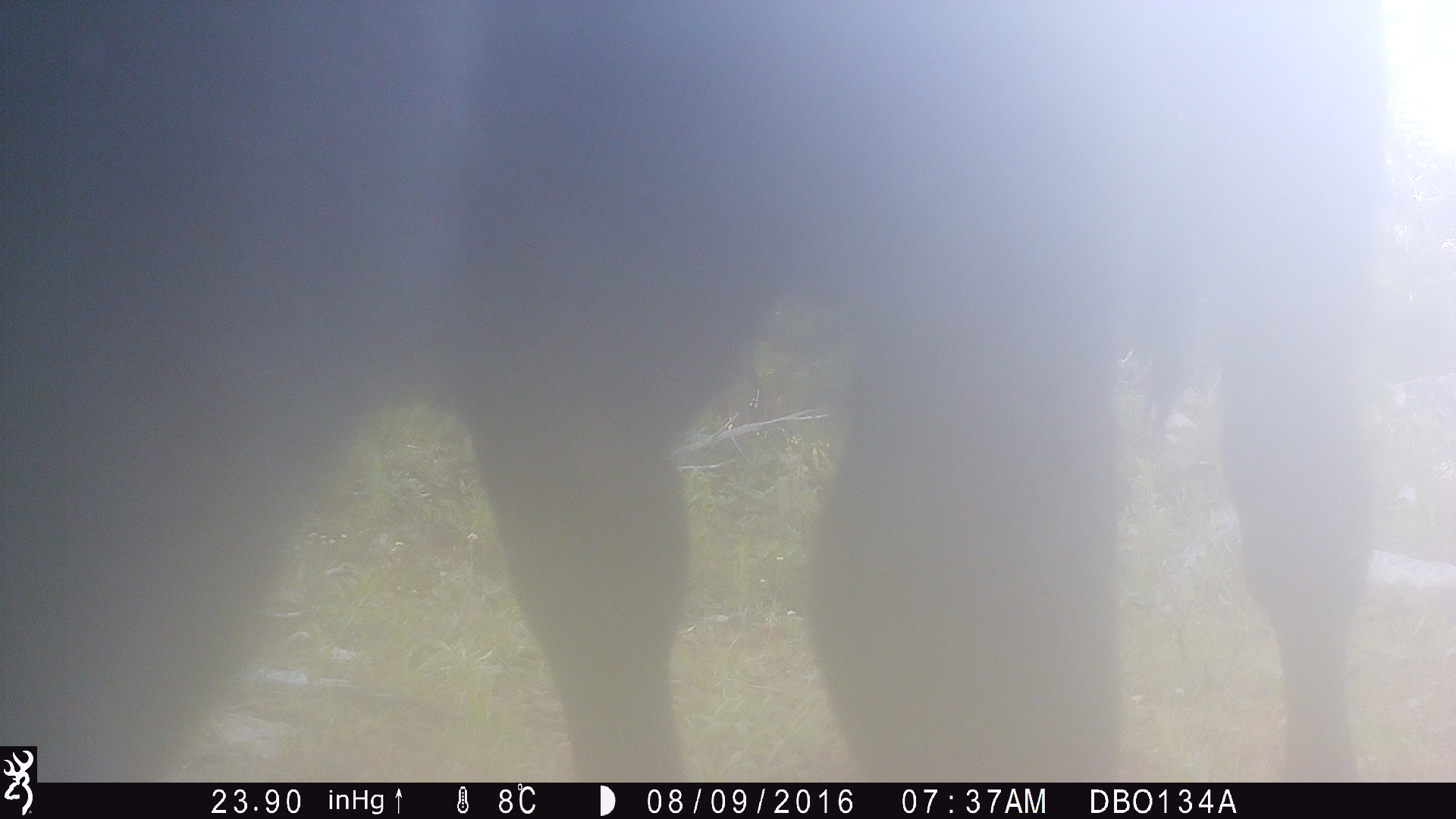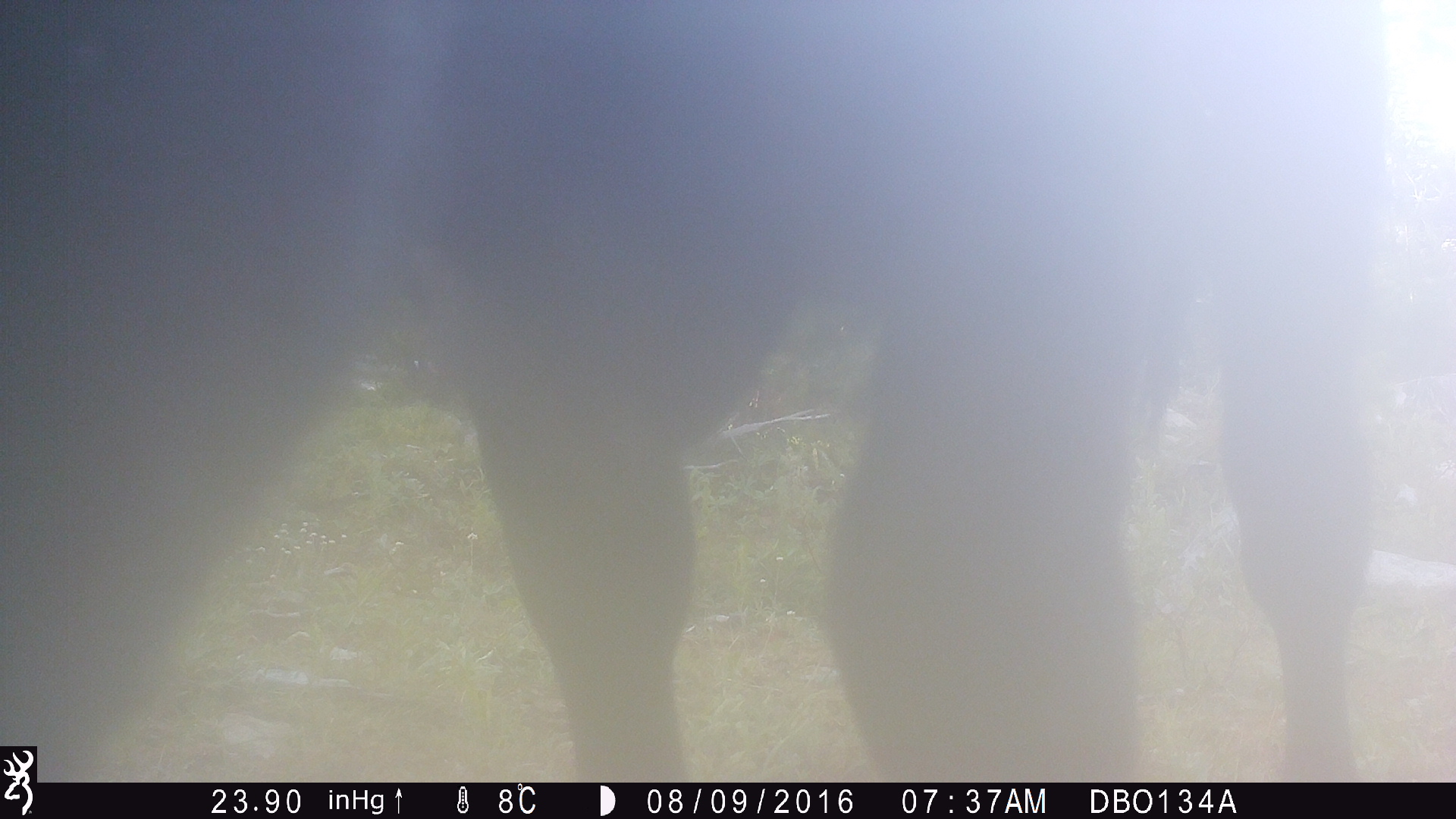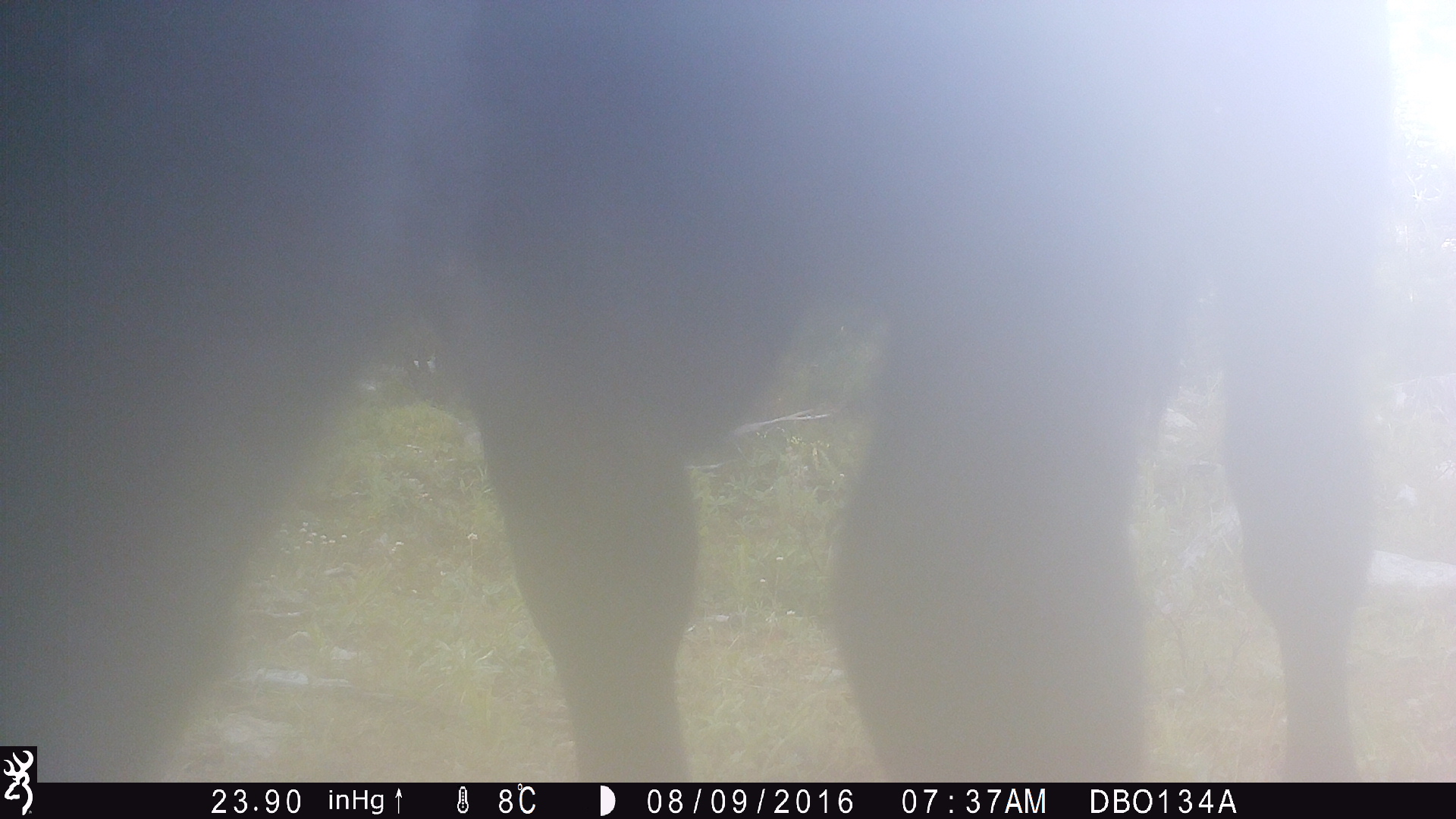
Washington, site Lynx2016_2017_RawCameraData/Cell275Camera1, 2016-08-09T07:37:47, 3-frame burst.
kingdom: Animalia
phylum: Chordata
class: Mammalia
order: Artiodactyla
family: Bovidae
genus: Bos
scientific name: Bos taurus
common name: domestic cattle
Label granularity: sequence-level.